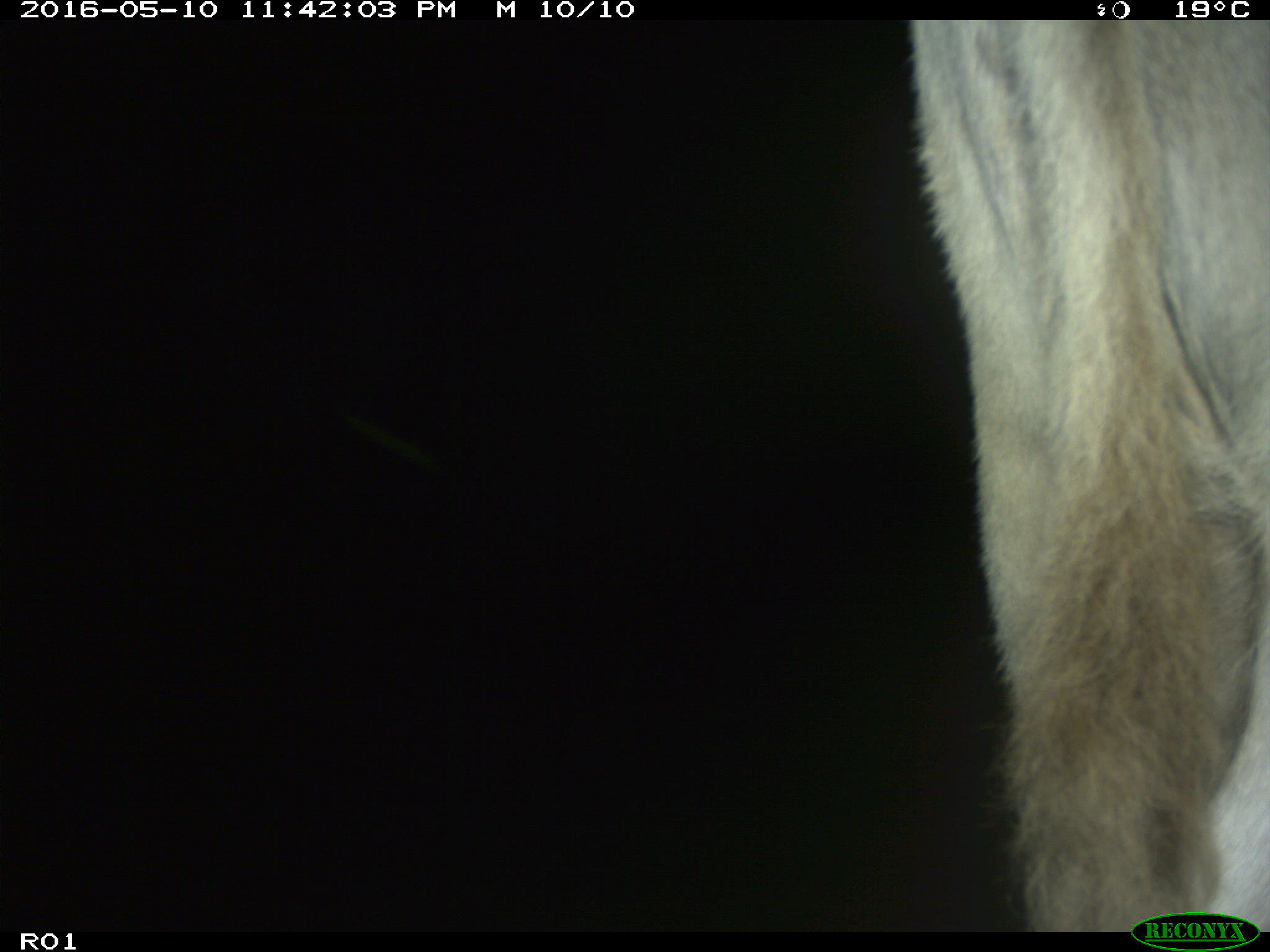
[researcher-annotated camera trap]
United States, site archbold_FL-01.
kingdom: Animalia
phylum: Chordata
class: Mammalia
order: Artiodactyla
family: Bovidae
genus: Bos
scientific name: Bos taurus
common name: domestic cow